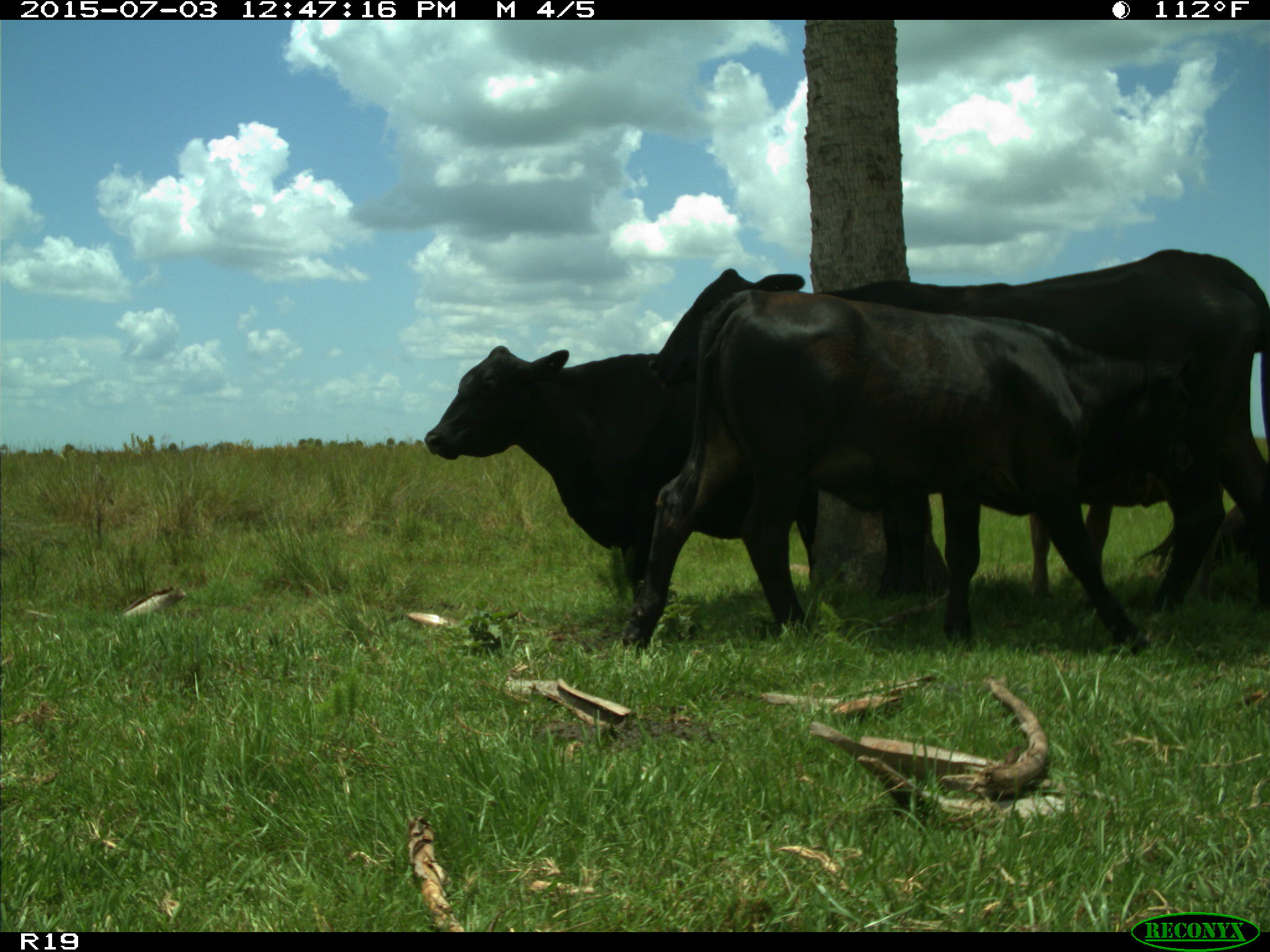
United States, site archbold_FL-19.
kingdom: Animalia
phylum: Chordata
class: Mammalia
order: Artiodactyla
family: Bovidae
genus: Bos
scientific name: Bos taurus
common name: domestic cow